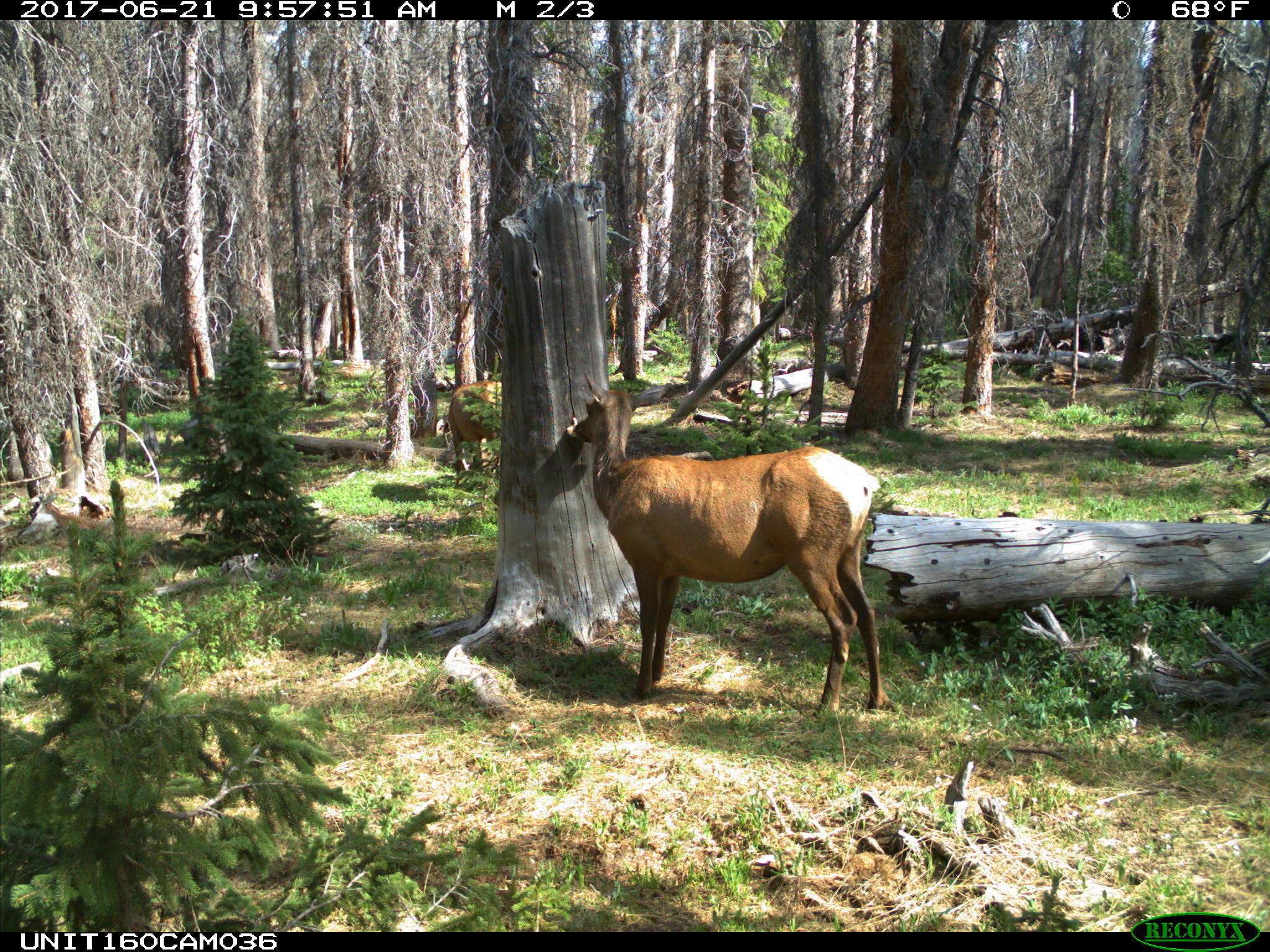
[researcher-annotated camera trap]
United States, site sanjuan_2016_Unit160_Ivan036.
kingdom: Animalia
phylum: Chordata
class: Mammalia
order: Artiodactyla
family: Cervidae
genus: Cervus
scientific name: Cervus elaphus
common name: red deer